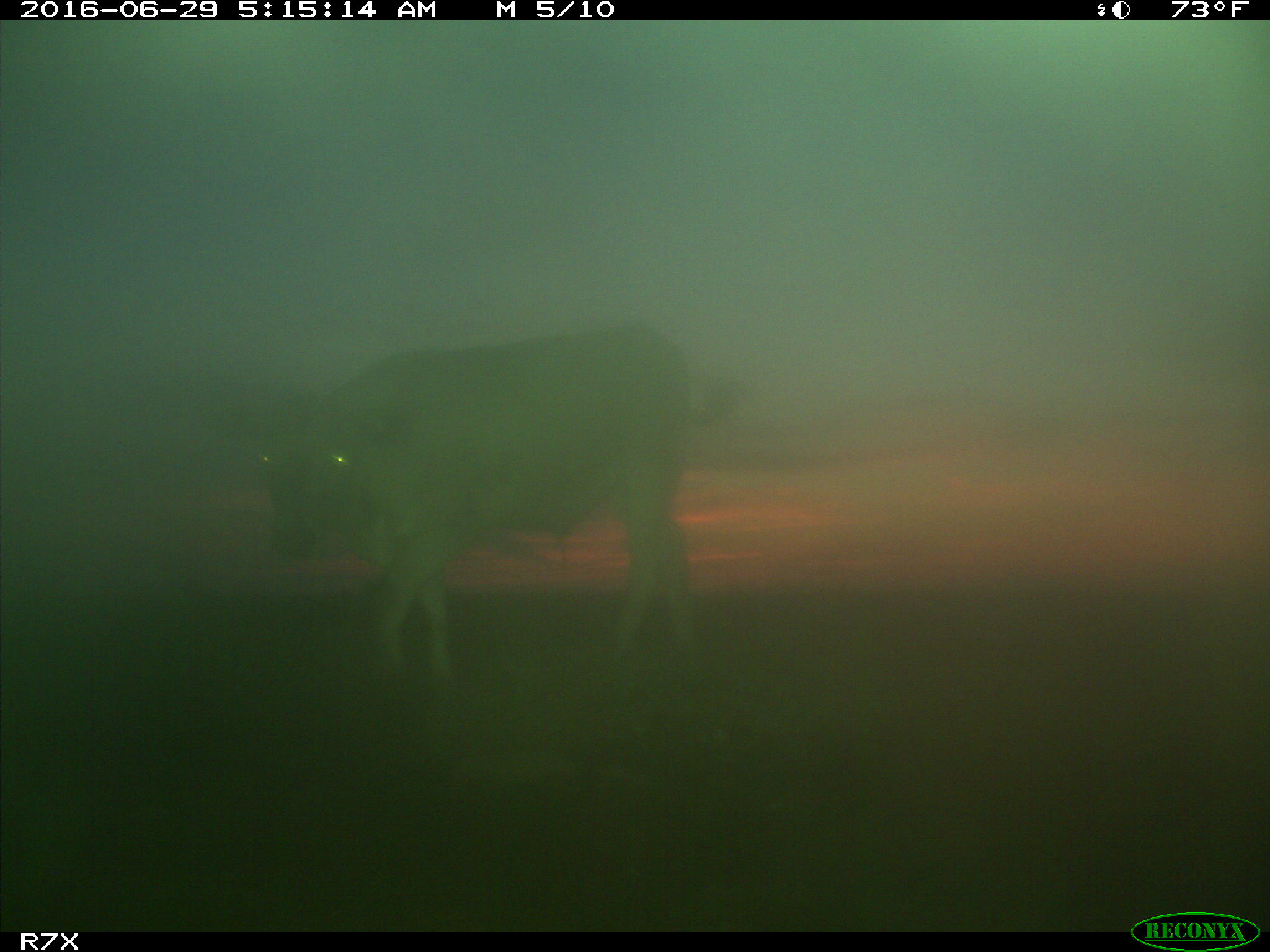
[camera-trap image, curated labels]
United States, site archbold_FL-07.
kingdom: Animalia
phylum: Chordata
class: Mammalia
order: Artiodactyla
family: Bovidae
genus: Bos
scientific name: Bos taurus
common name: domestic cow